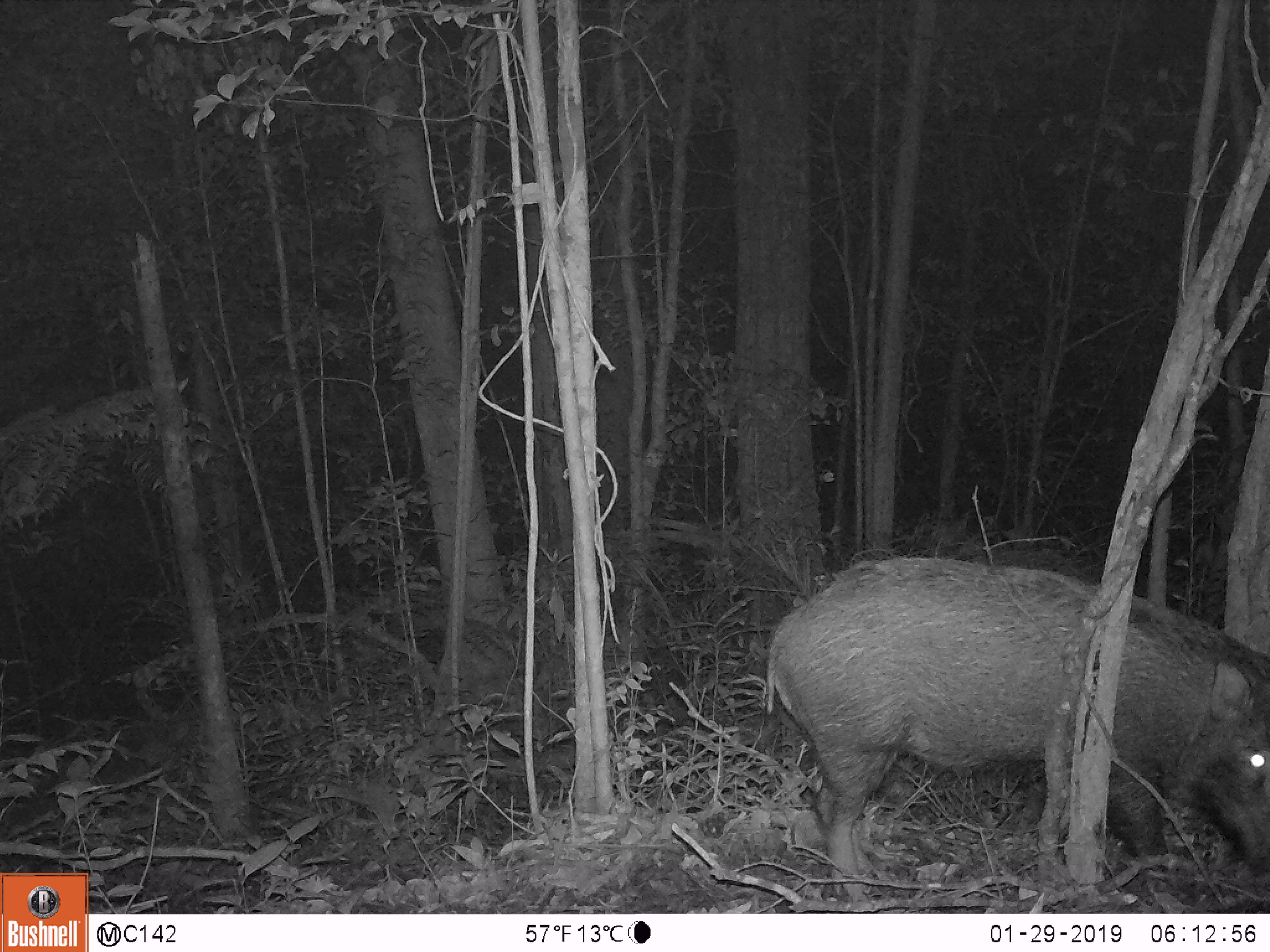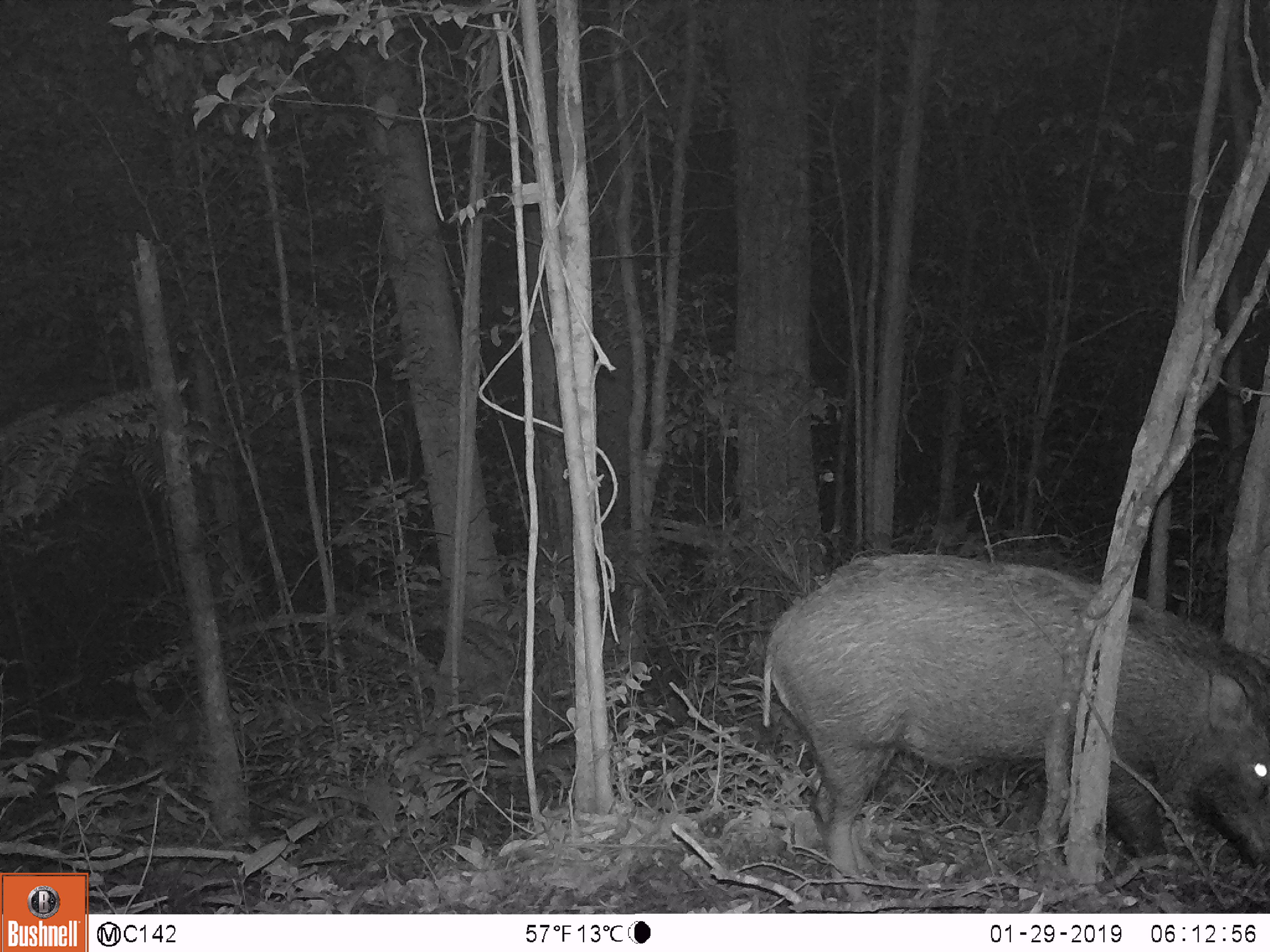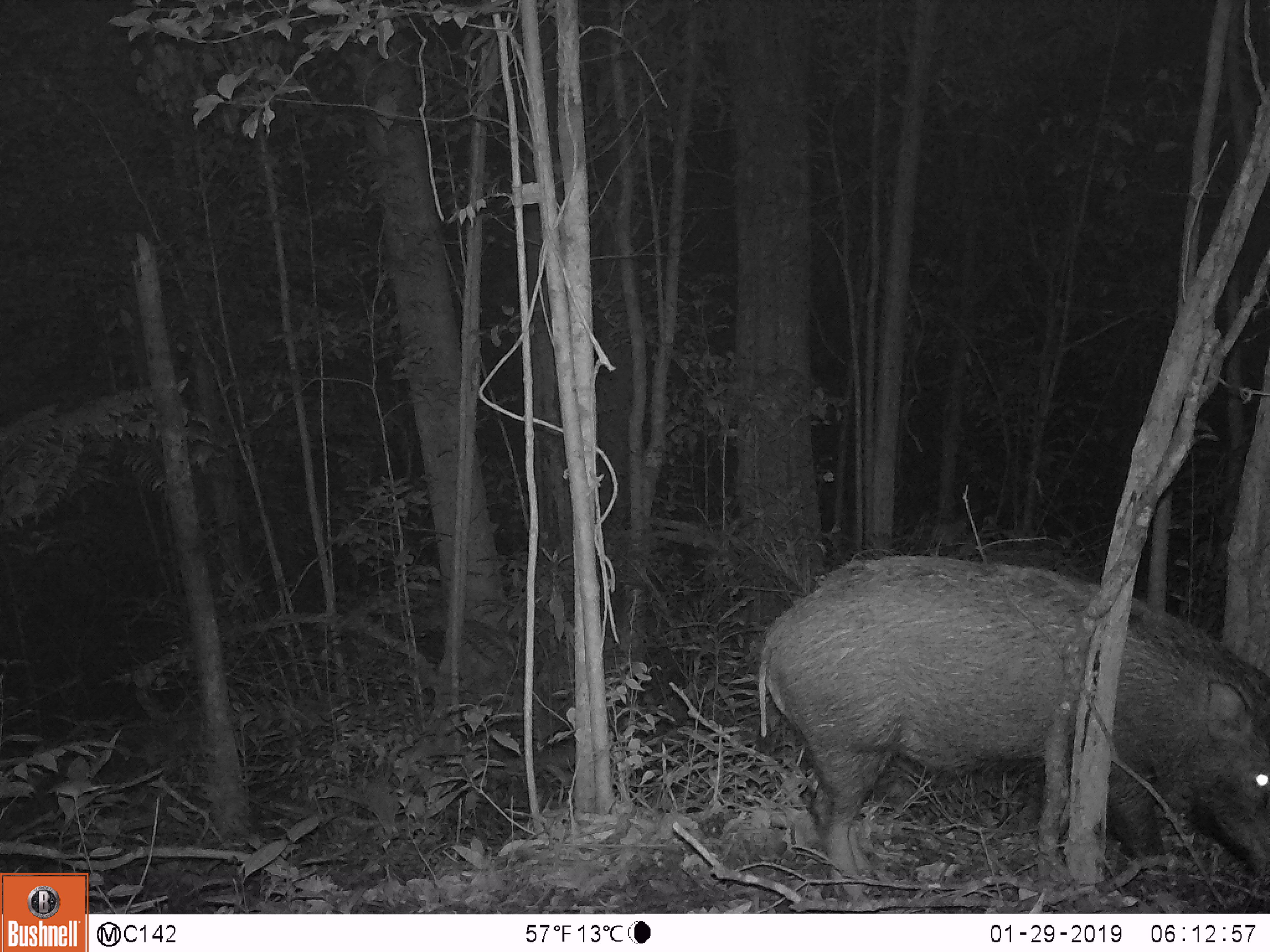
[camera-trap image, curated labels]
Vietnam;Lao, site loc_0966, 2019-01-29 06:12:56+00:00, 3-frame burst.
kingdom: Animalia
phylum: Chordata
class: Mammalia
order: Artiodactyla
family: Suidae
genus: Sus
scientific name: Sus scrofa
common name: eurasian wild pig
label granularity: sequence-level